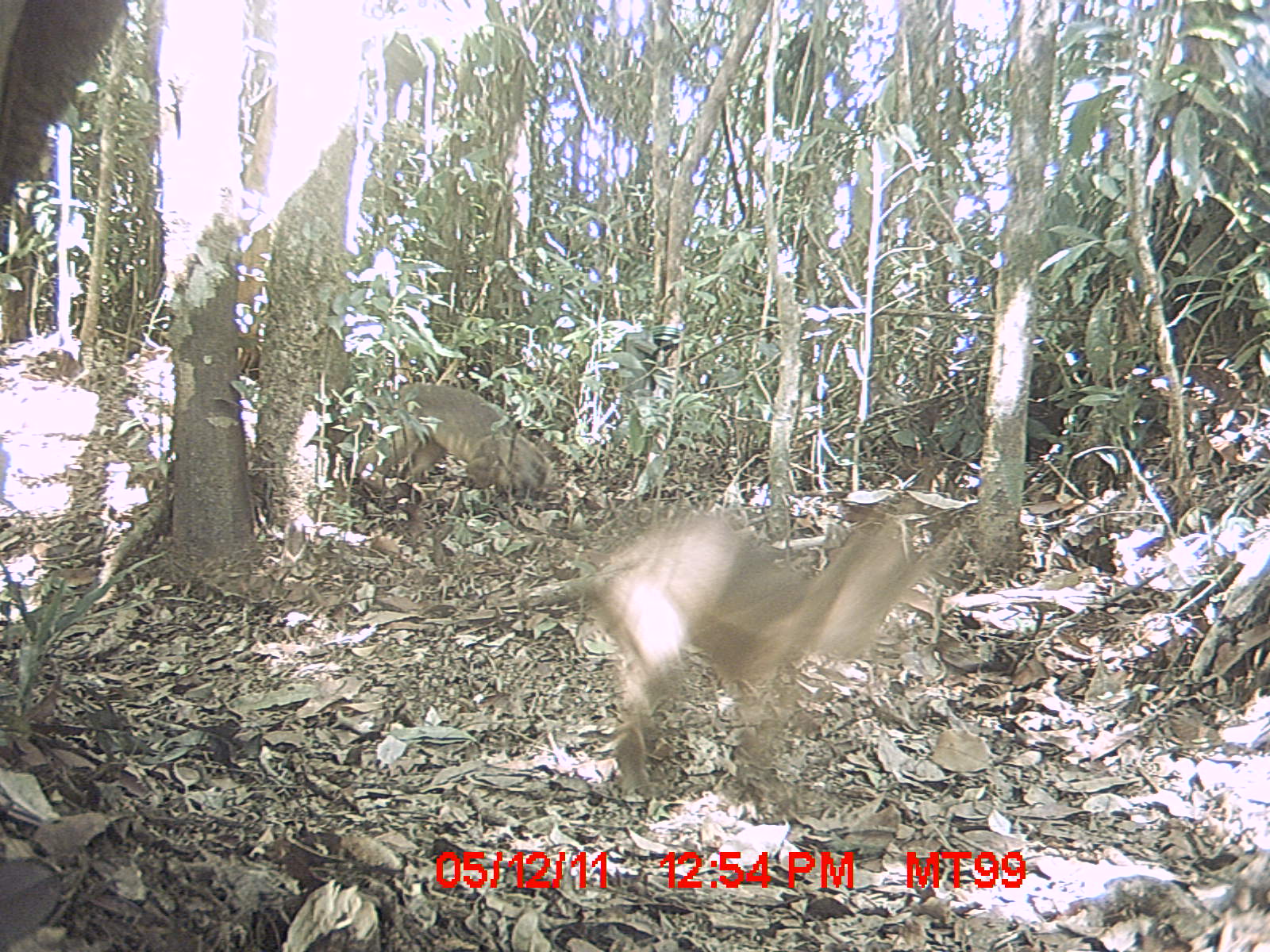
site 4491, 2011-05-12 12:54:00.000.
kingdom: Animalia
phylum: Chordata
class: Mammalia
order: Carnivora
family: Eupleridae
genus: Cryptoprocta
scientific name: Cryptoprocta ferox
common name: fossa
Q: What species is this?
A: Cryptoprocta ferox (fossa).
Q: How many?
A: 2.